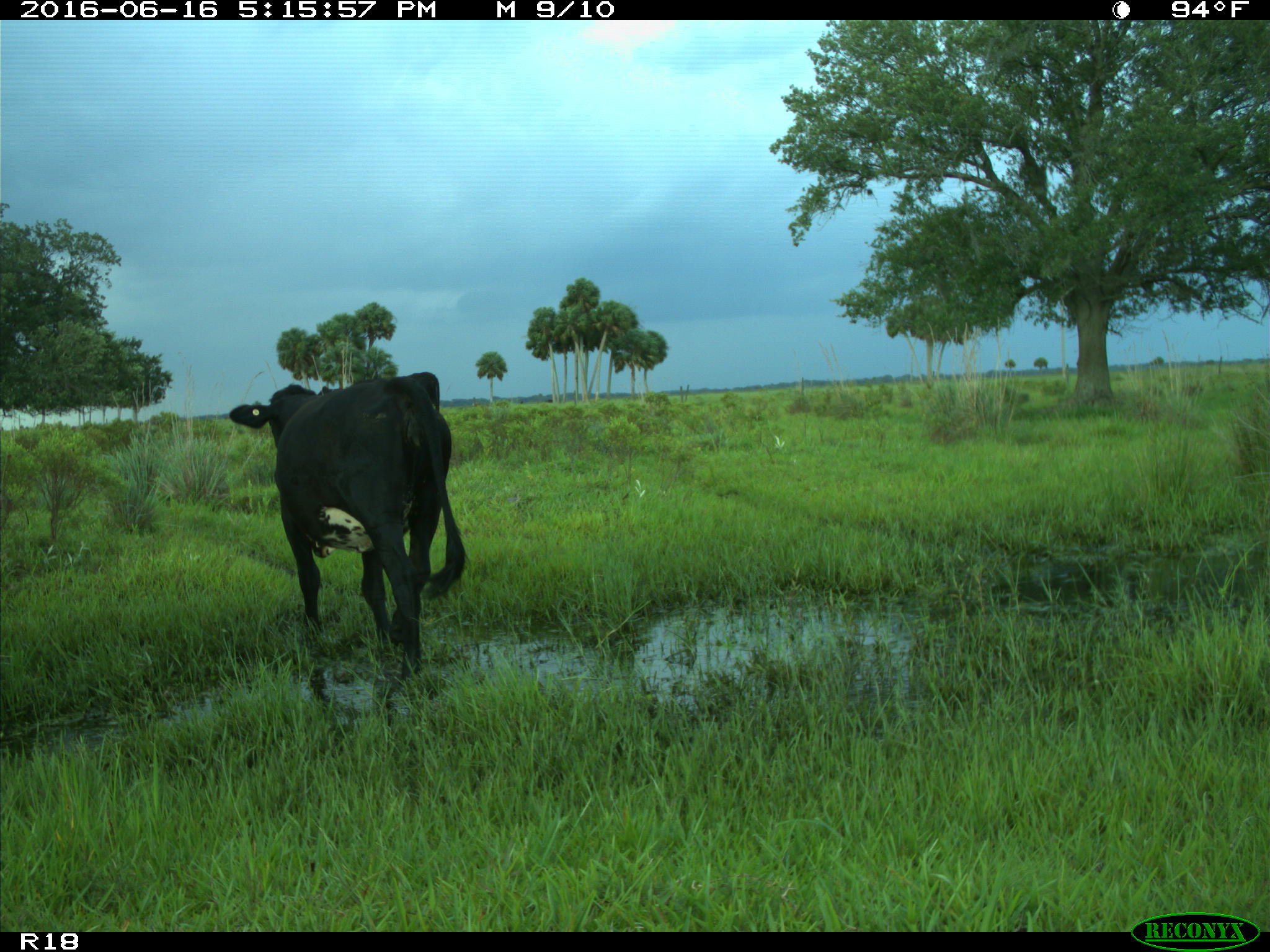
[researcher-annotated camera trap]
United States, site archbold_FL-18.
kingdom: Animalia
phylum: Chordata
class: Mammalia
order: Artiodactyla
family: Bovidae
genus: Bos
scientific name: Bos taurus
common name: domestic cow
Bos taurus (domestic cow).